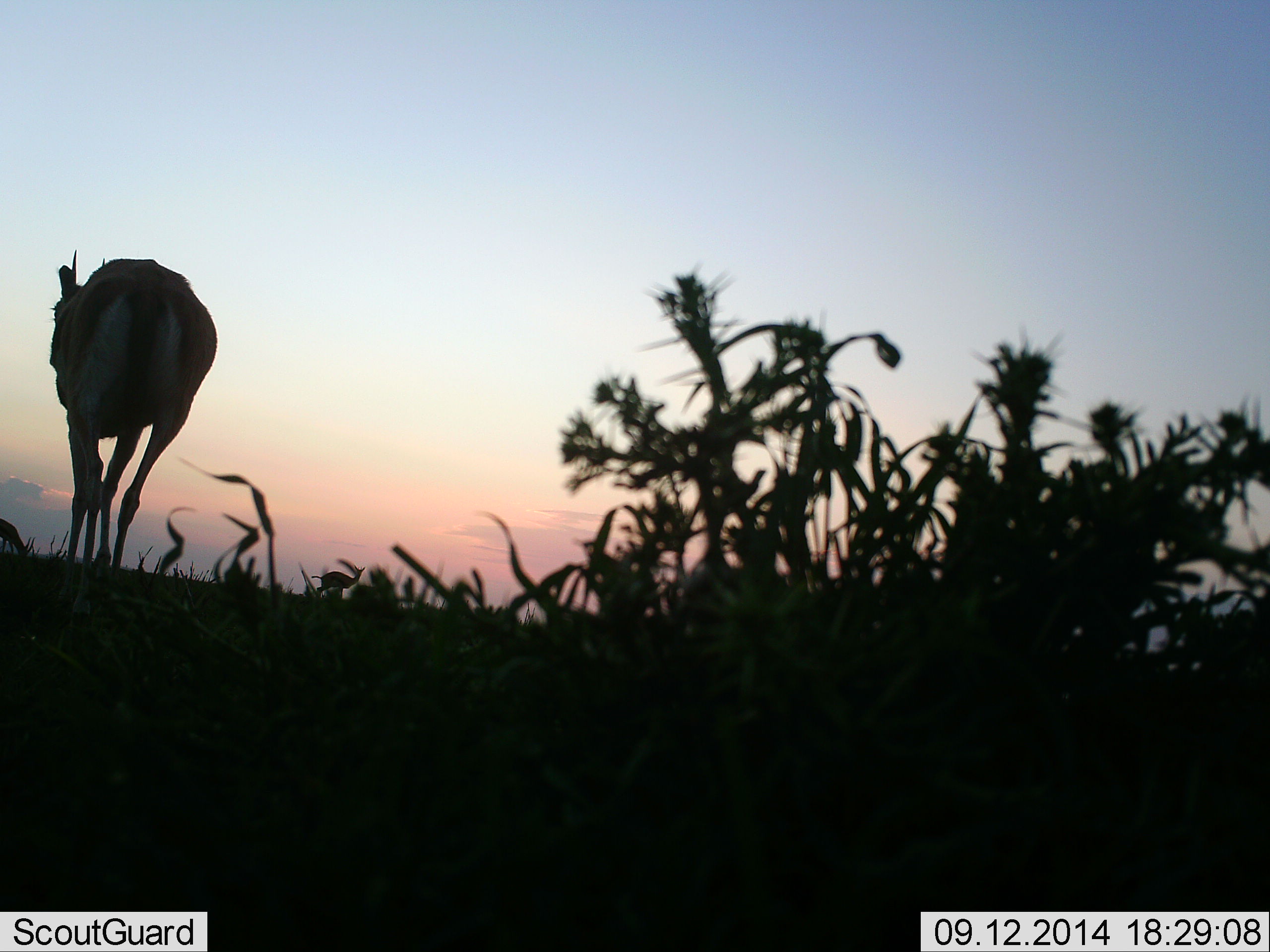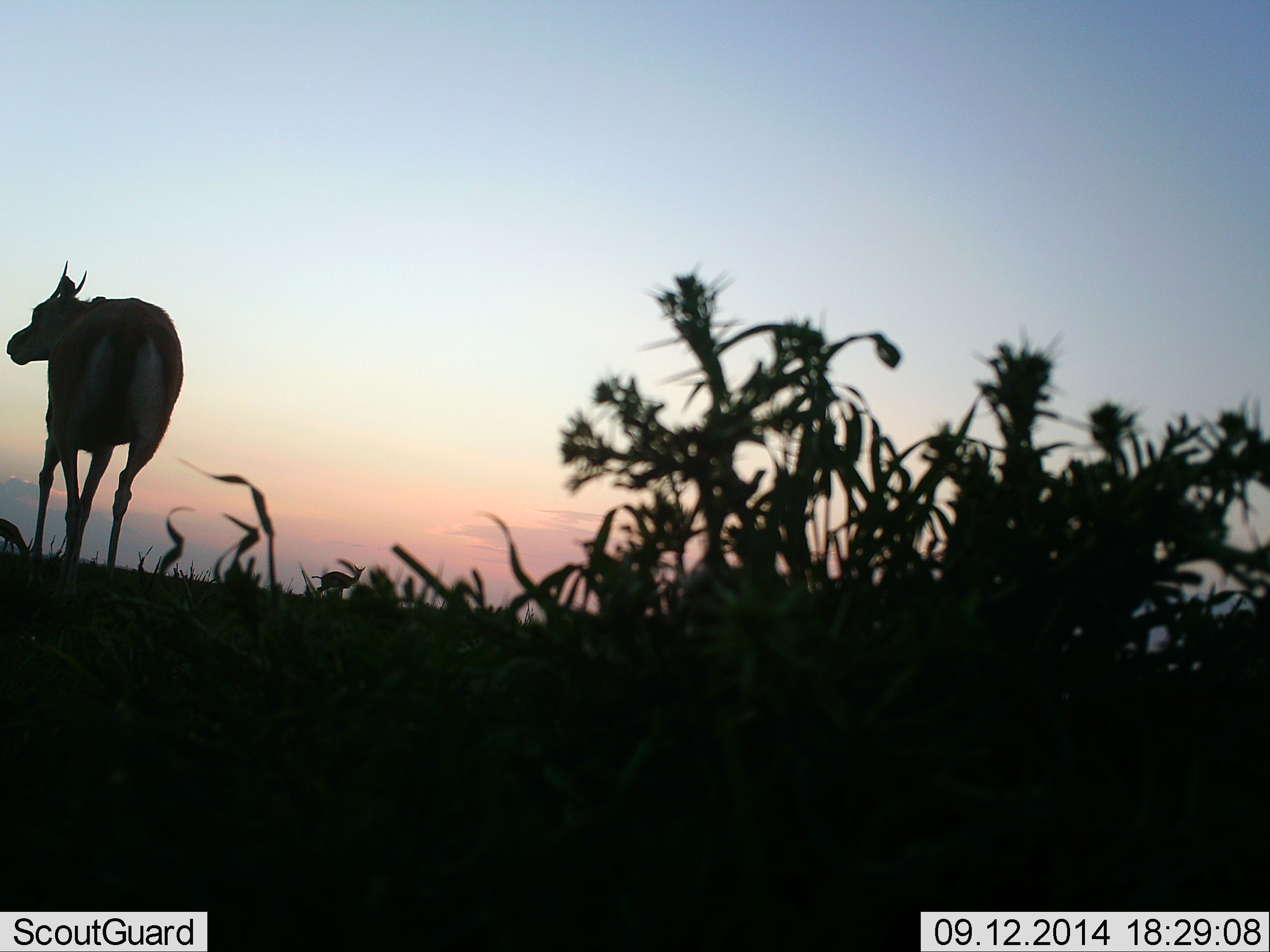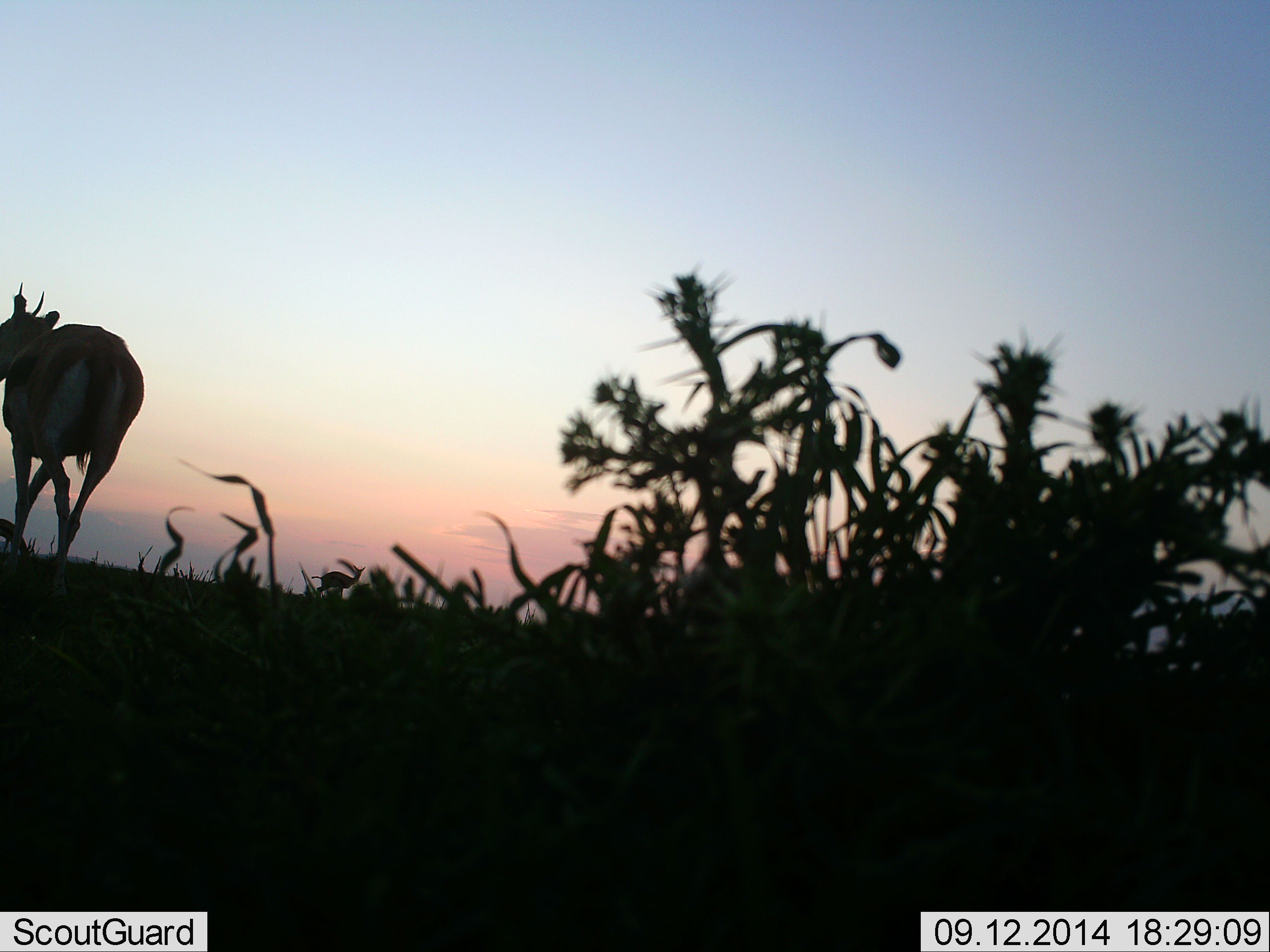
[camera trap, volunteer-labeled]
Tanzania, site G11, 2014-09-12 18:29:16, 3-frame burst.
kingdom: Animalia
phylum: Chordata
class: Mammalia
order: Artiodactyla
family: Bovidae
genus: Nanger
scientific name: Nanger granti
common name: grant's gazelle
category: gazellegrants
Gazellegrants (grant's gazelle) (Nanger granti), count 1. Behavior (volunteer vote fractions): standing 14%, resting 0%, moving 86%, interacting 0%. Young present (vote fraction): 0%. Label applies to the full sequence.